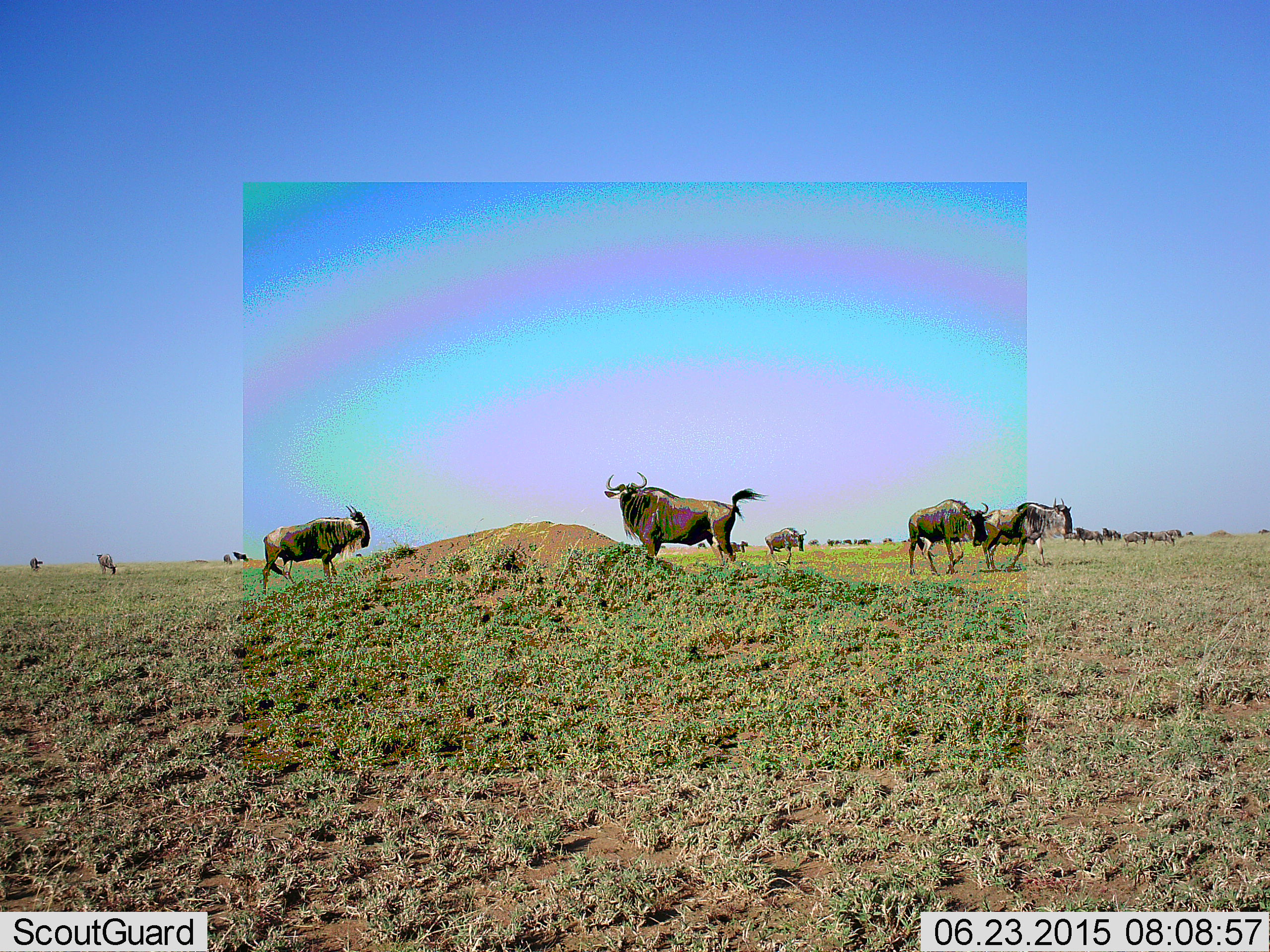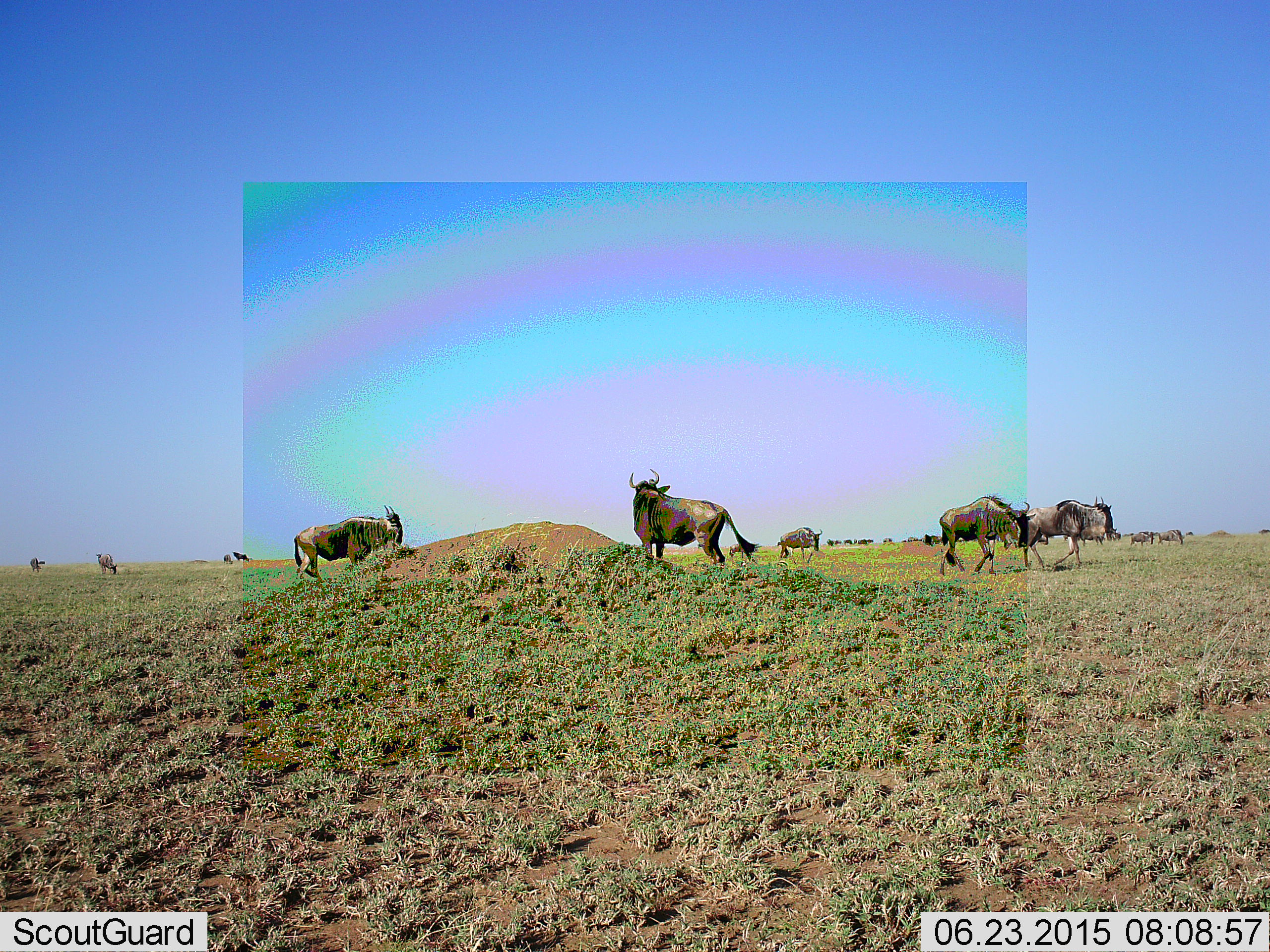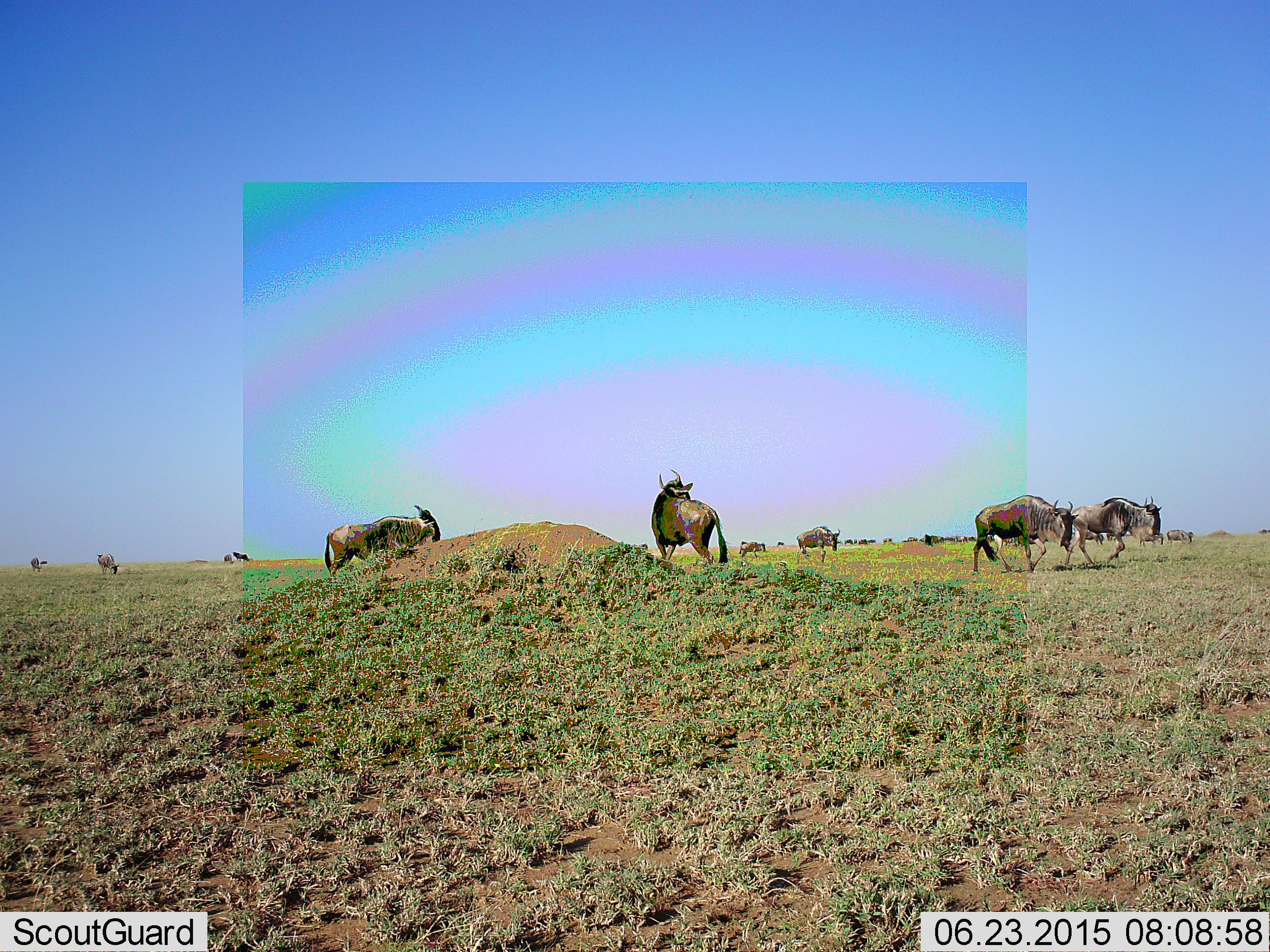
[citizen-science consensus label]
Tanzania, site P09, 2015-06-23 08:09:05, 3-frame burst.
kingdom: Animalia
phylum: Chordata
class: Mammalia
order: Artiodactyla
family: Bovidae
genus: Connochaetes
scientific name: Connochaetes taurinus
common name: blue wildebeest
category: wildebeest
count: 11-50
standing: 60%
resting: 0%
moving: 90%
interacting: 0%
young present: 0%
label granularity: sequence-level